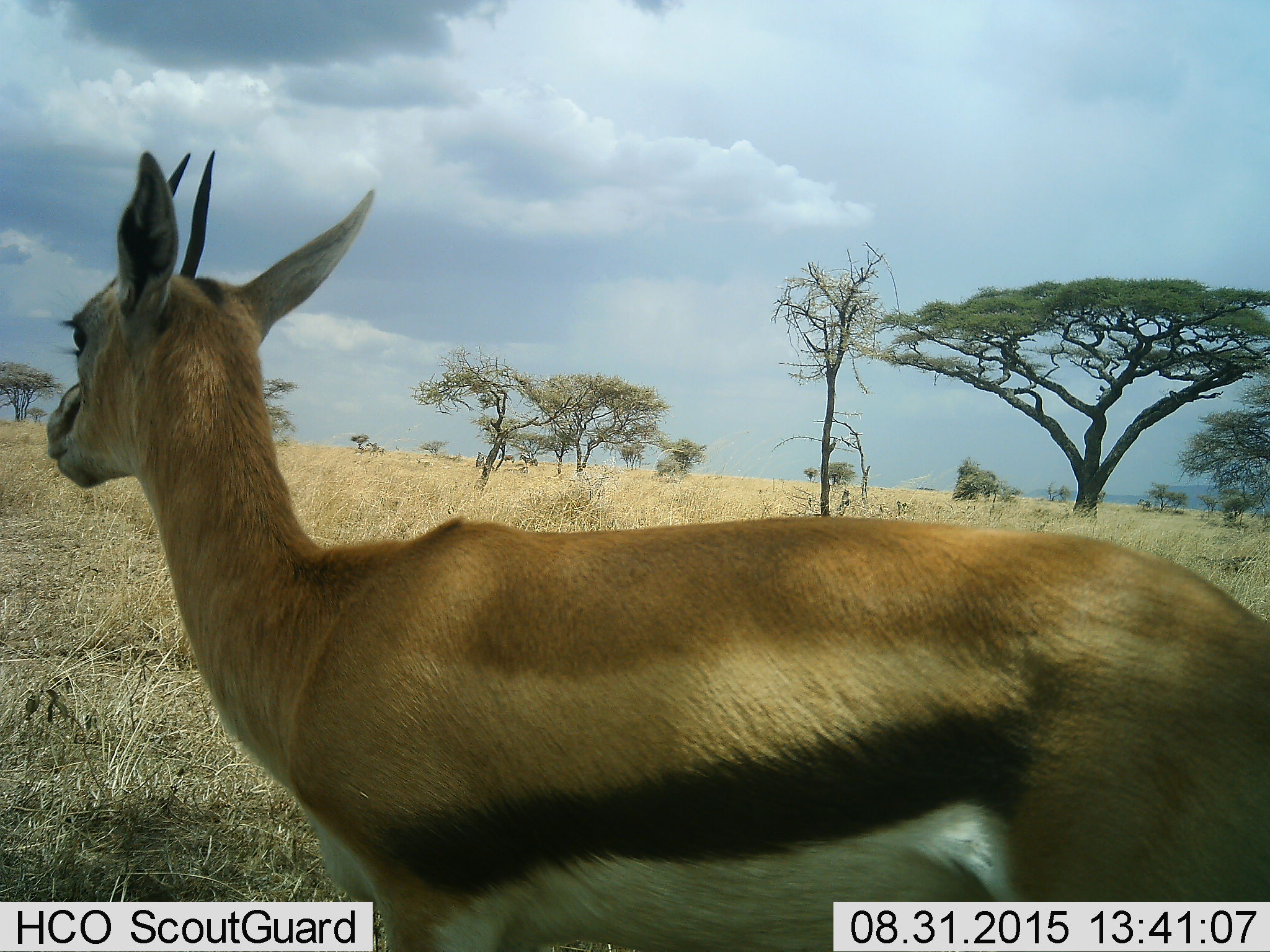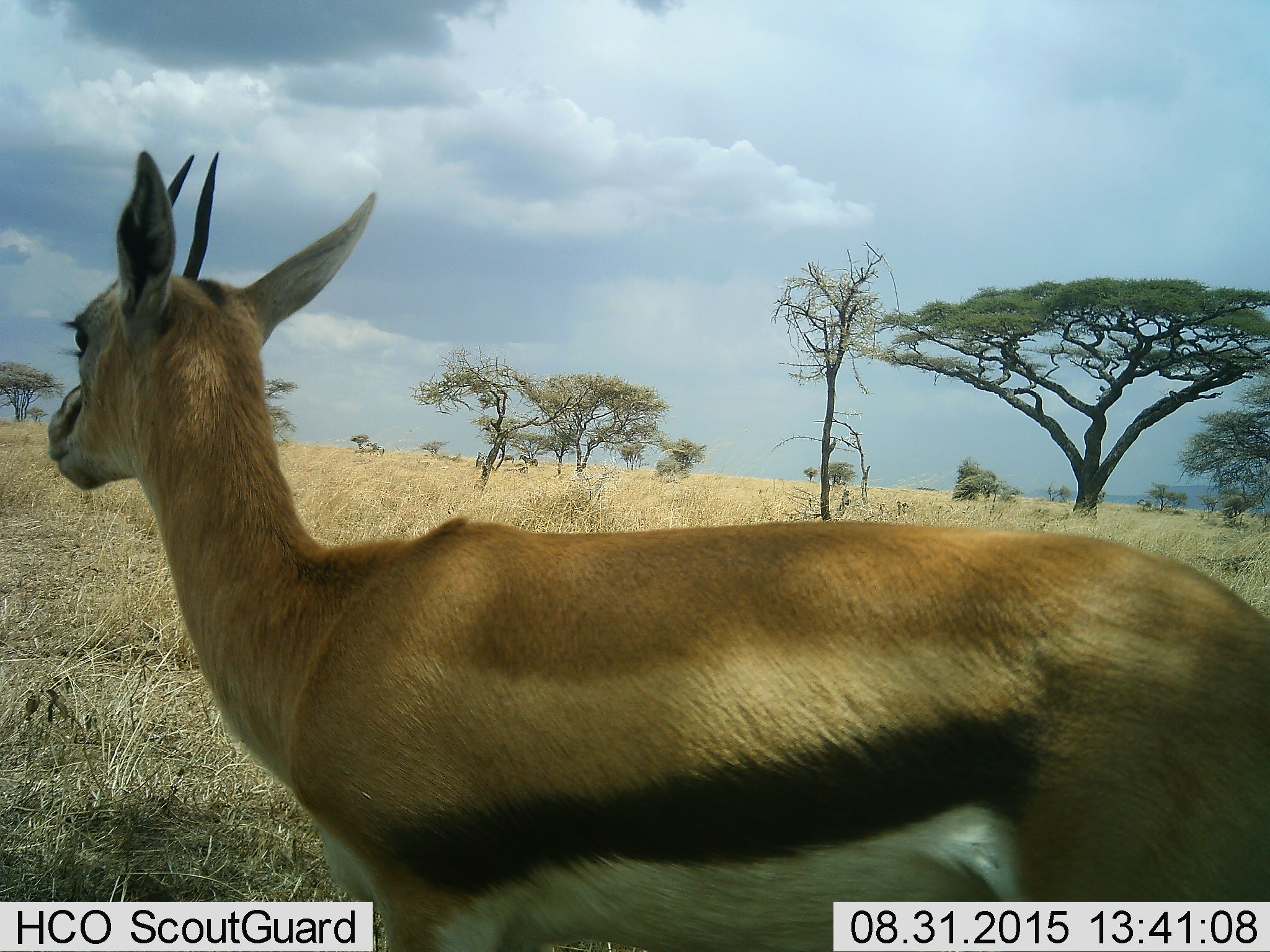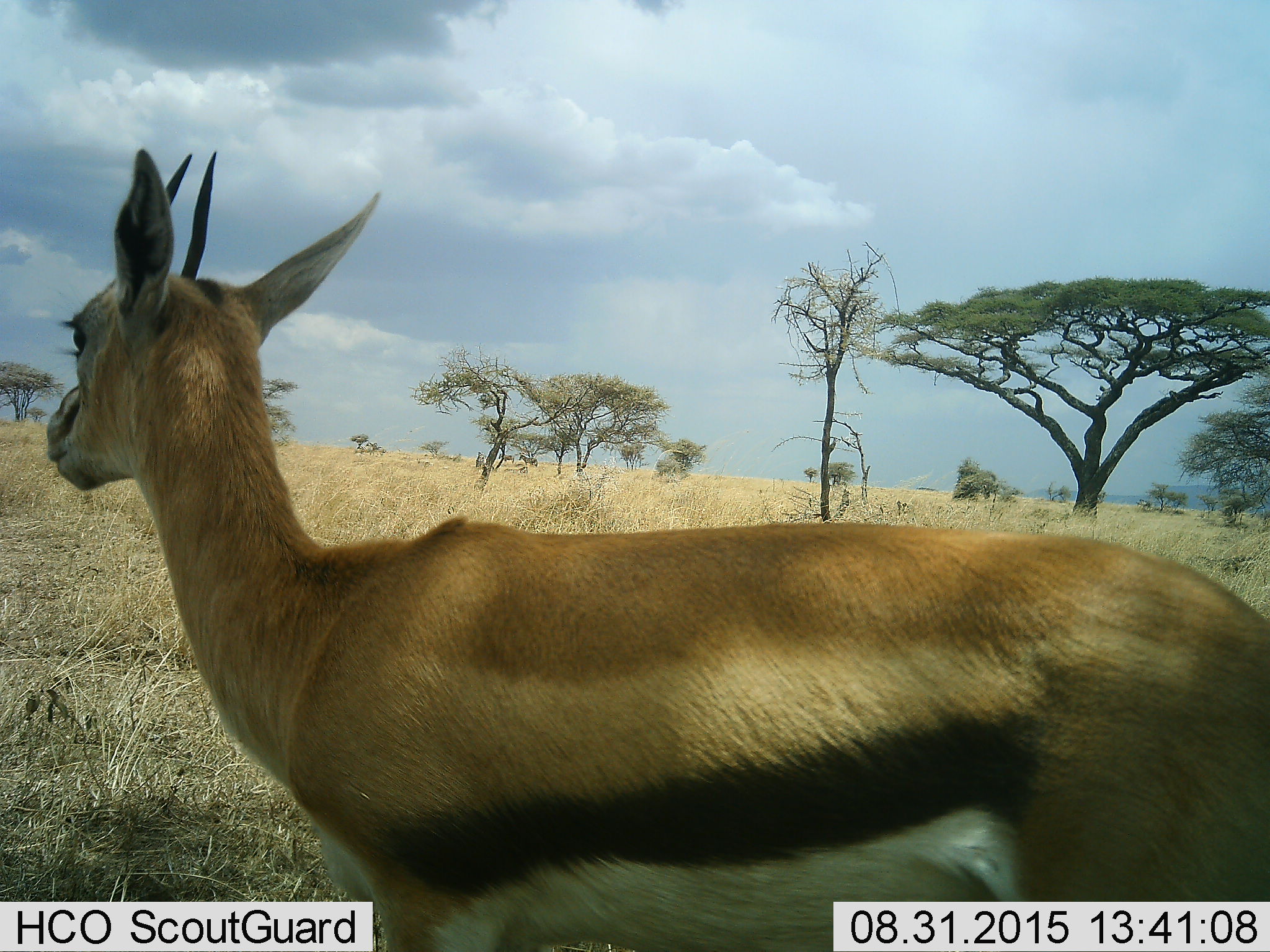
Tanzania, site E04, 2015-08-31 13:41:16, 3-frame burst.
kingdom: Animalia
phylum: Chordata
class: Mammalia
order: Artiodactyla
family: Bovidae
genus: Eudorcas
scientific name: Eudorcas thomsonii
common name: thomson's gazelle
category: gazellethomsons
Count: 1.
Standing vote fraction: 100%.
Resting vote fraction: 0%.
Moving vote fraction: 0%.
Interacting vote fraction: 0%.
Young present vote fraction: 0%.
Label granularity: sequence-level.